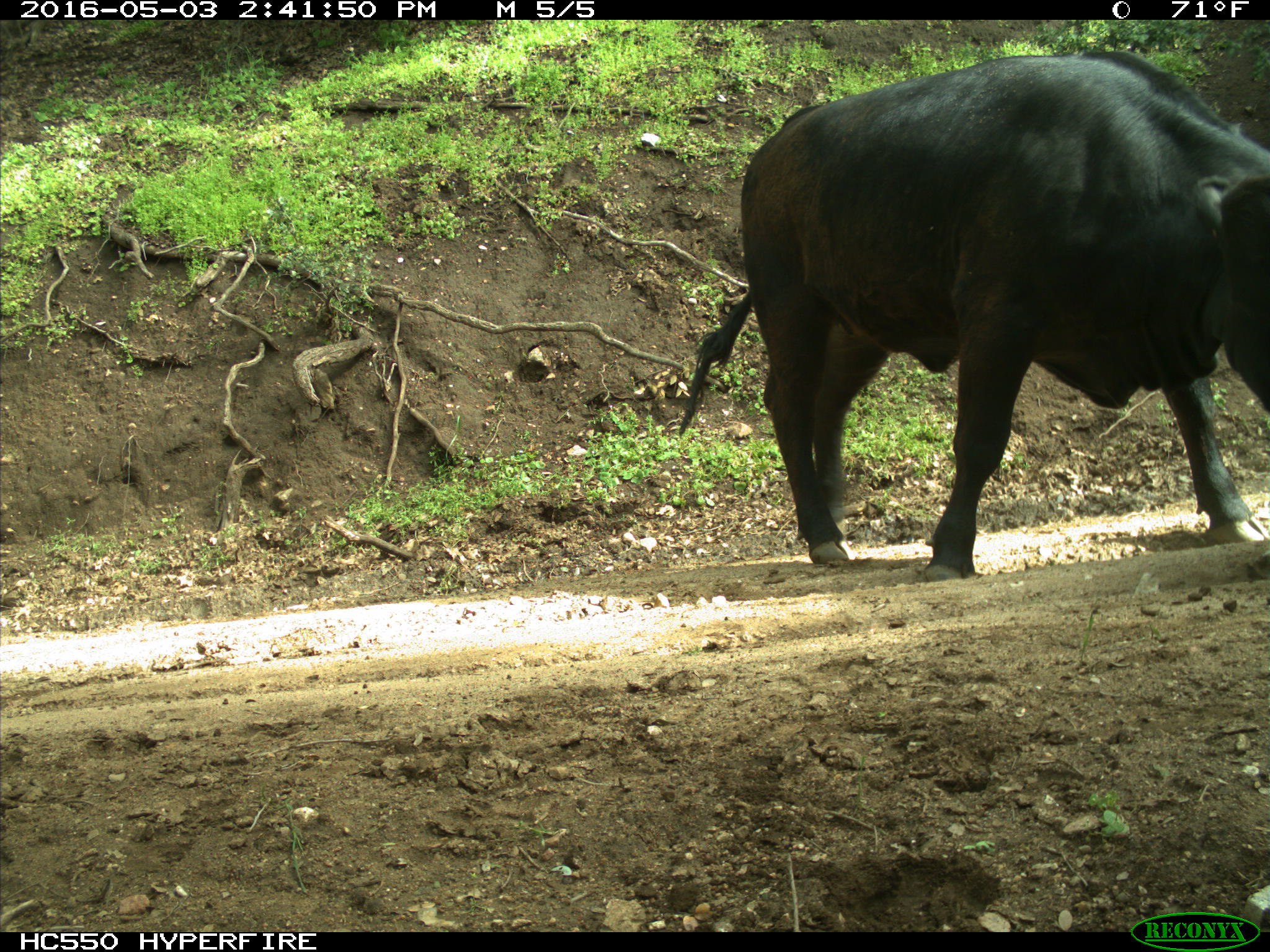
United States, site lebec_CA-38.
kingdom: Animalia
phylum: Chordata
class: Mammalia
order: Artiodactyla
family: Bovidae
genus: Bos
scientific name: Bos taurus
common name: domestic cow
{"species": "Bos taurus (domestic cow)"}